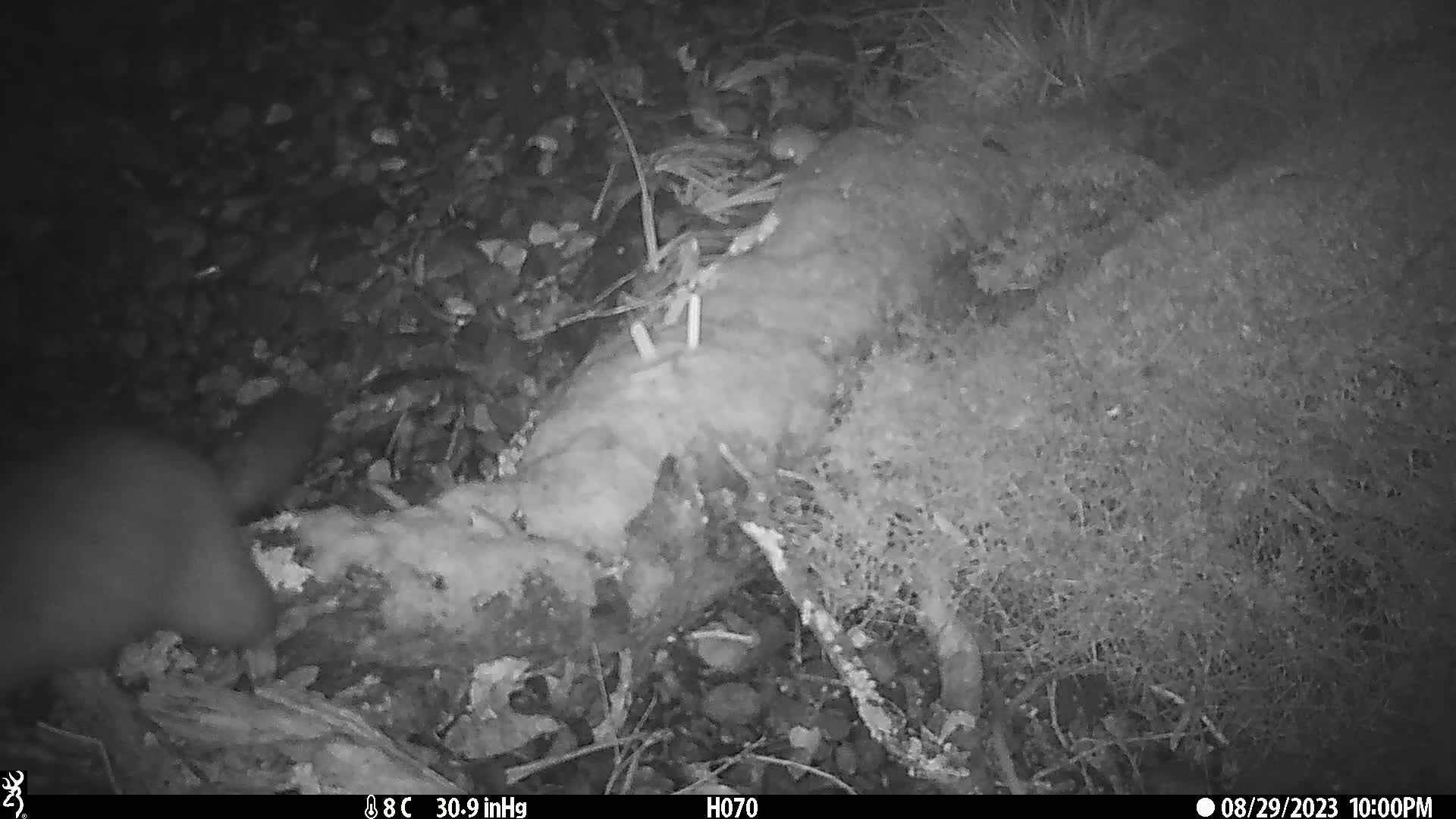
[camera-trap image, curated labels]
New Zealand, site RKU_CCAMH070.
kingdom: Animalia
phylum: Chordata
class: Mammalia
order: Diprotodontia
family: Phalangeridae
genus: Trichosurus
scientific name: Trichosurus vulpecula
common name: common brushtail possum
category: possum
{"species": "possum (common brushtail possum) (Trichosurus vulpecula)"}